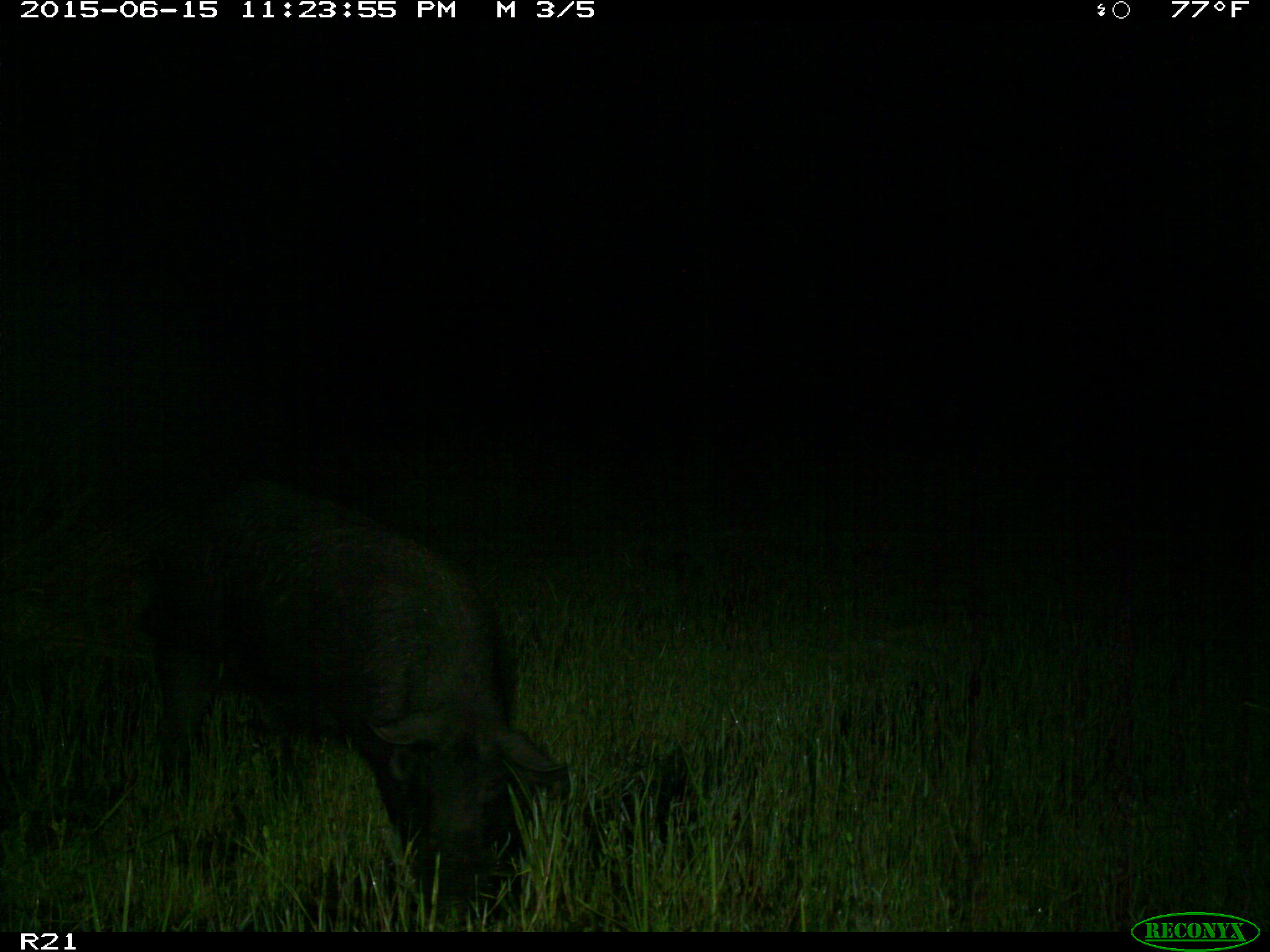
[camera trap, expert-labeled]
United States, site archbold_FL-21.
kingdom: Animalia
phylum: Chordata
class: Mammalia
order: Artiodactyla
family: Suidae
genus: Sus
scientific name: Sus scrofa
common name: wild boar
Sus scrofa (wild boar).